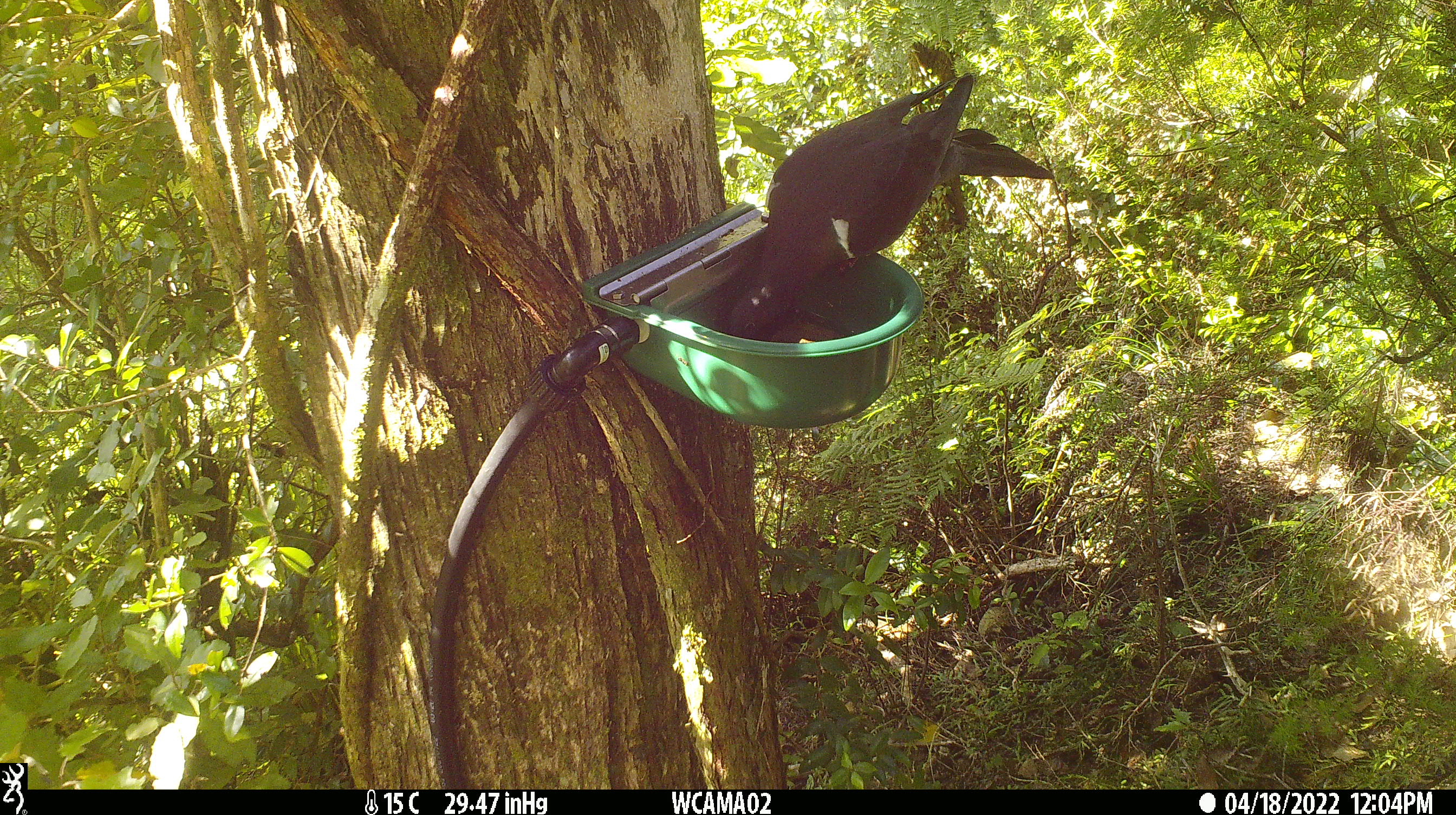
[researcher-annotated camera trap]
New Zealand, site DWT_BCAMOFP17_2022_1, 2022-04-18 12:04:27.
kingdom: Animalia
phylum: Chordata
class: Aves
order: Columbiformes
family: Columbidae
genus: Hemiphaga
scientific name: Hemiphaga novaeseelandiae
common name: new zealand pigeon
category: kereru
Kereru (new zealand pigeon) (Hemiphaga novaeseelandiae).